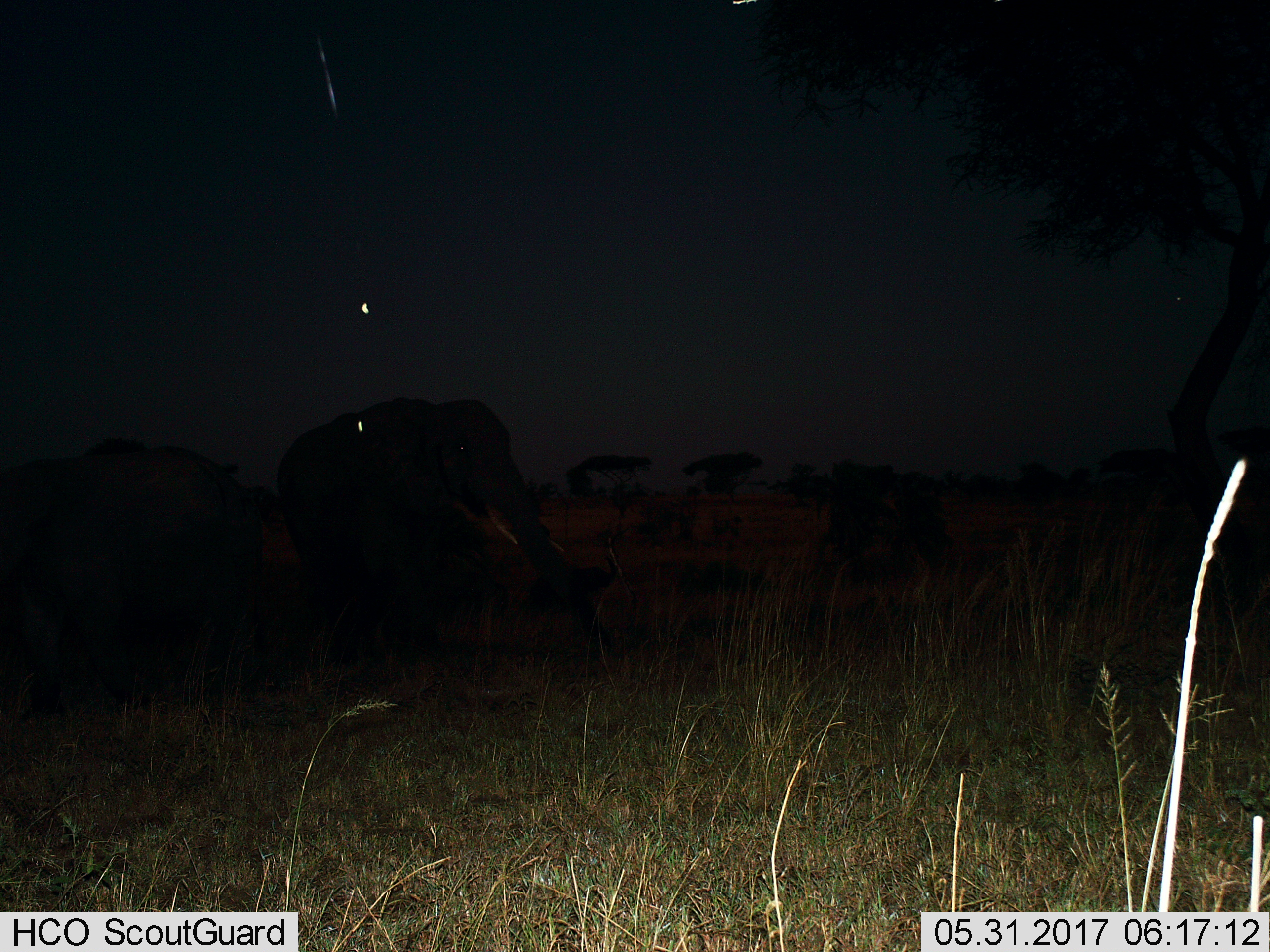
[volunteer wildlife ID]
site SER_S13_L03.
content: unidentified animal